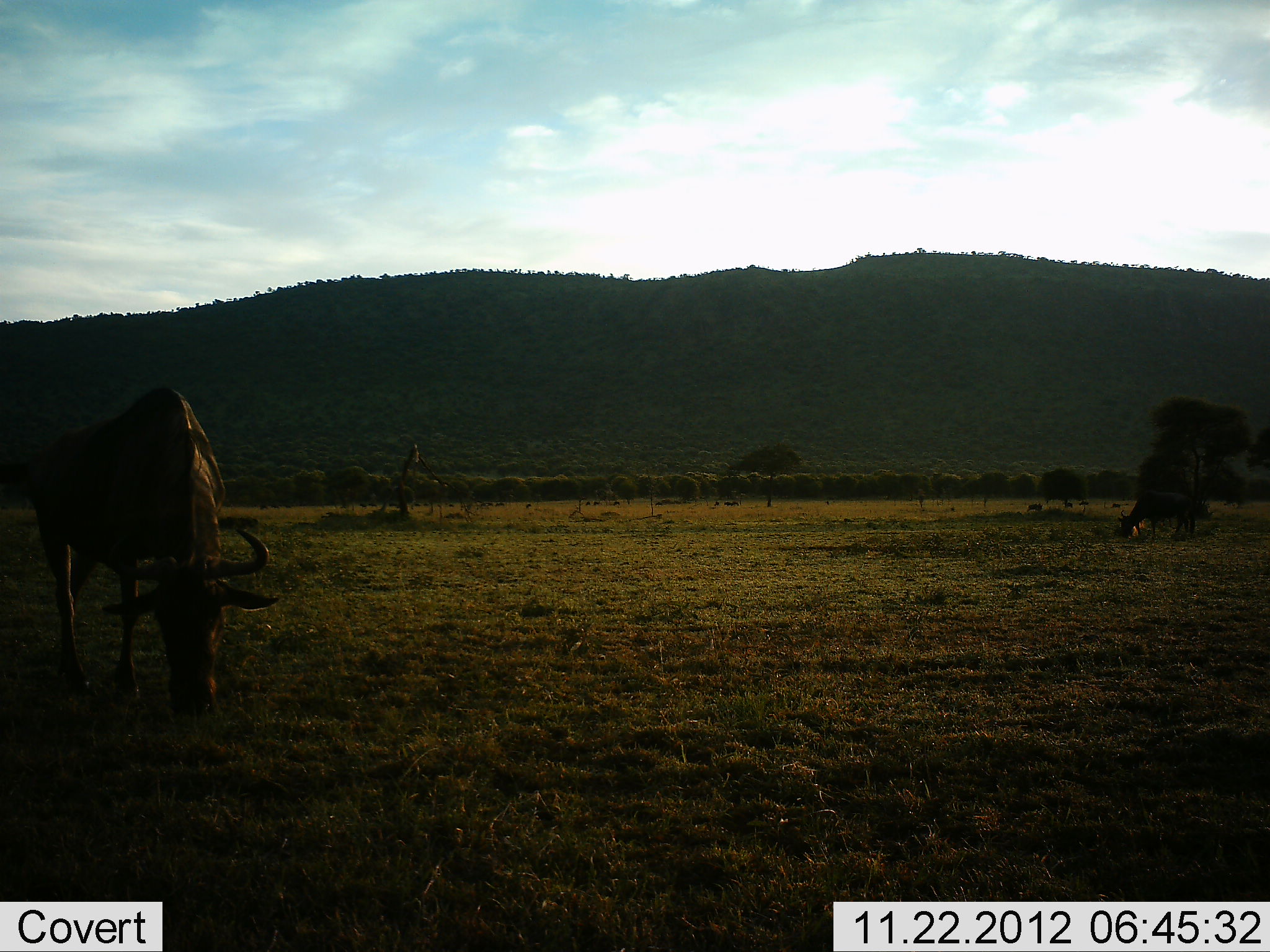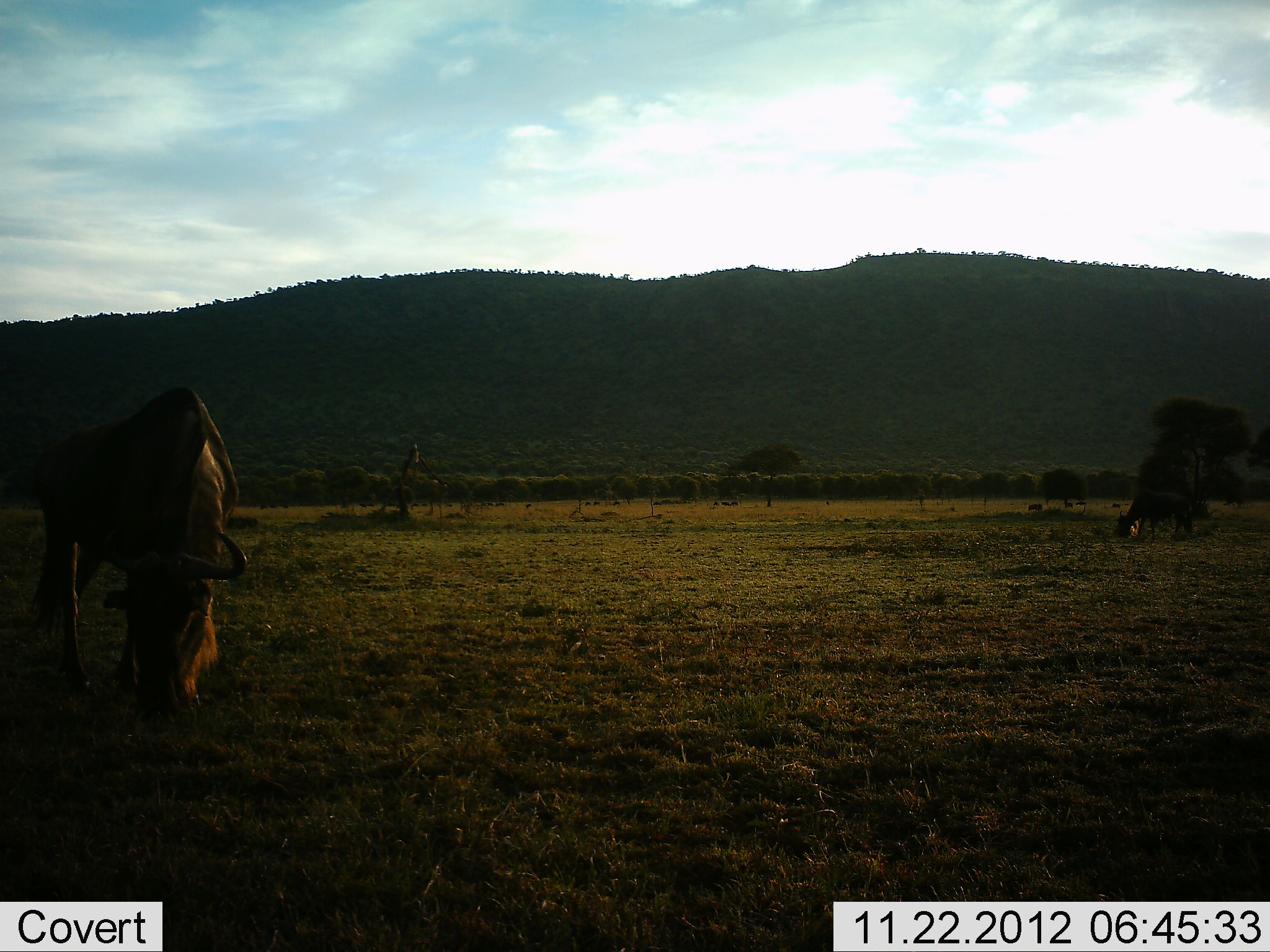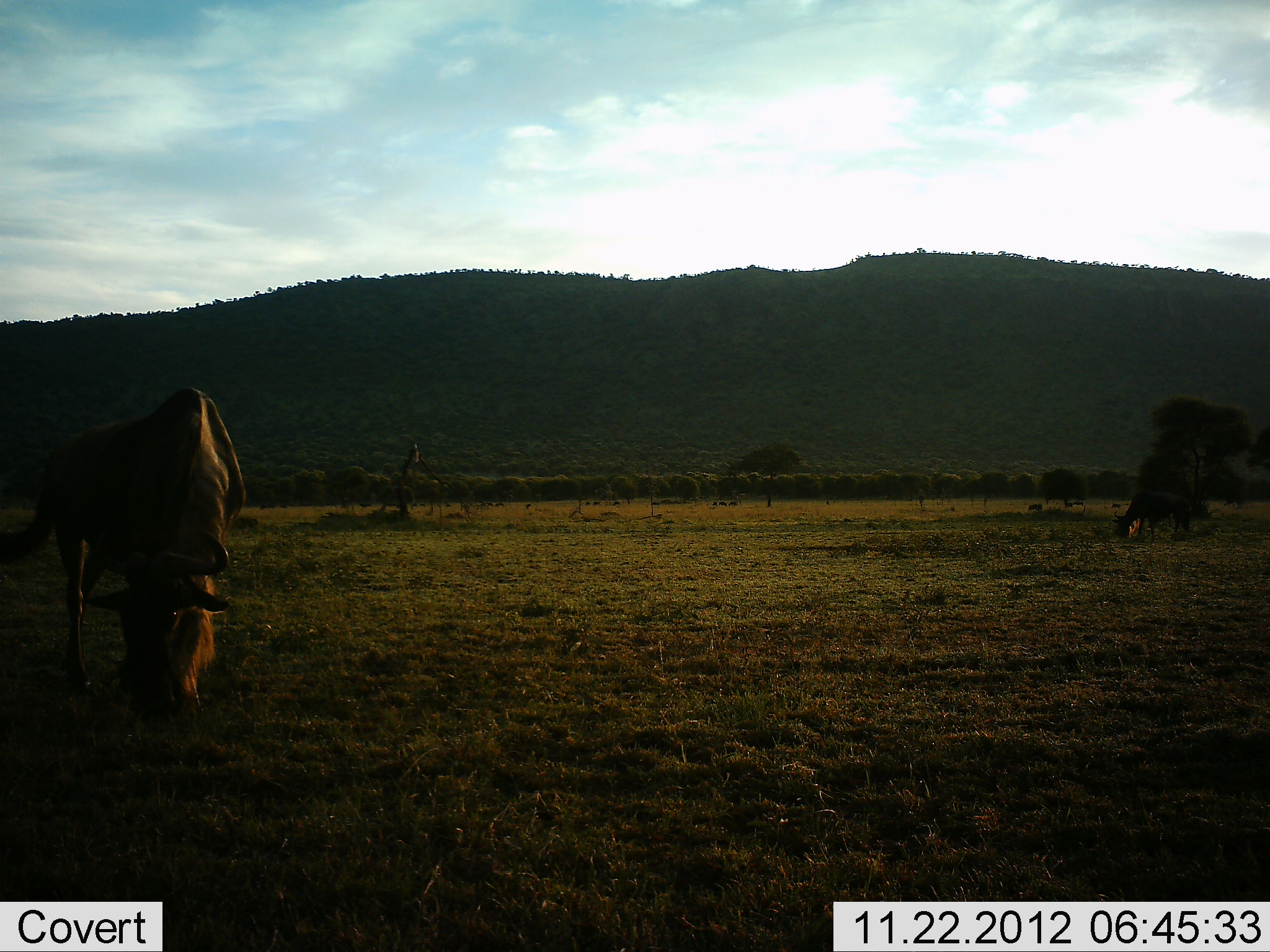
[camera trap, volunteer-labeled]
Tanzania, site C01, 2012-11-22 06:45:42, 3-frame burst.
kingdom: Animalia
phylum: Chordata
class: Mammalia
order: Artiodactyla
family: Bovidae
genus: Connochaetes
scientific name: Connochaetes taurinus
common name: blue wildebeest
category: wildebeest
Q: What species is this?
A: Wildebeest (blue wildebeest) (Connochaetes taurinus).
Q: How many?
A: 2.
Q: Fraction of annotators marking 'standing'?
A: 30%.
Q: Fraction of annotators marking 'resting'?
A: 0%.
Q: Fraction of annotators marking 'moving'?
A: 10%.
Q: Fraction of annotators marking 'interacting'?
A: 5%.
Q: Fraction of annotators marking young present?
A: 0%.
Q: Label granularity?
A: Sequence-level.